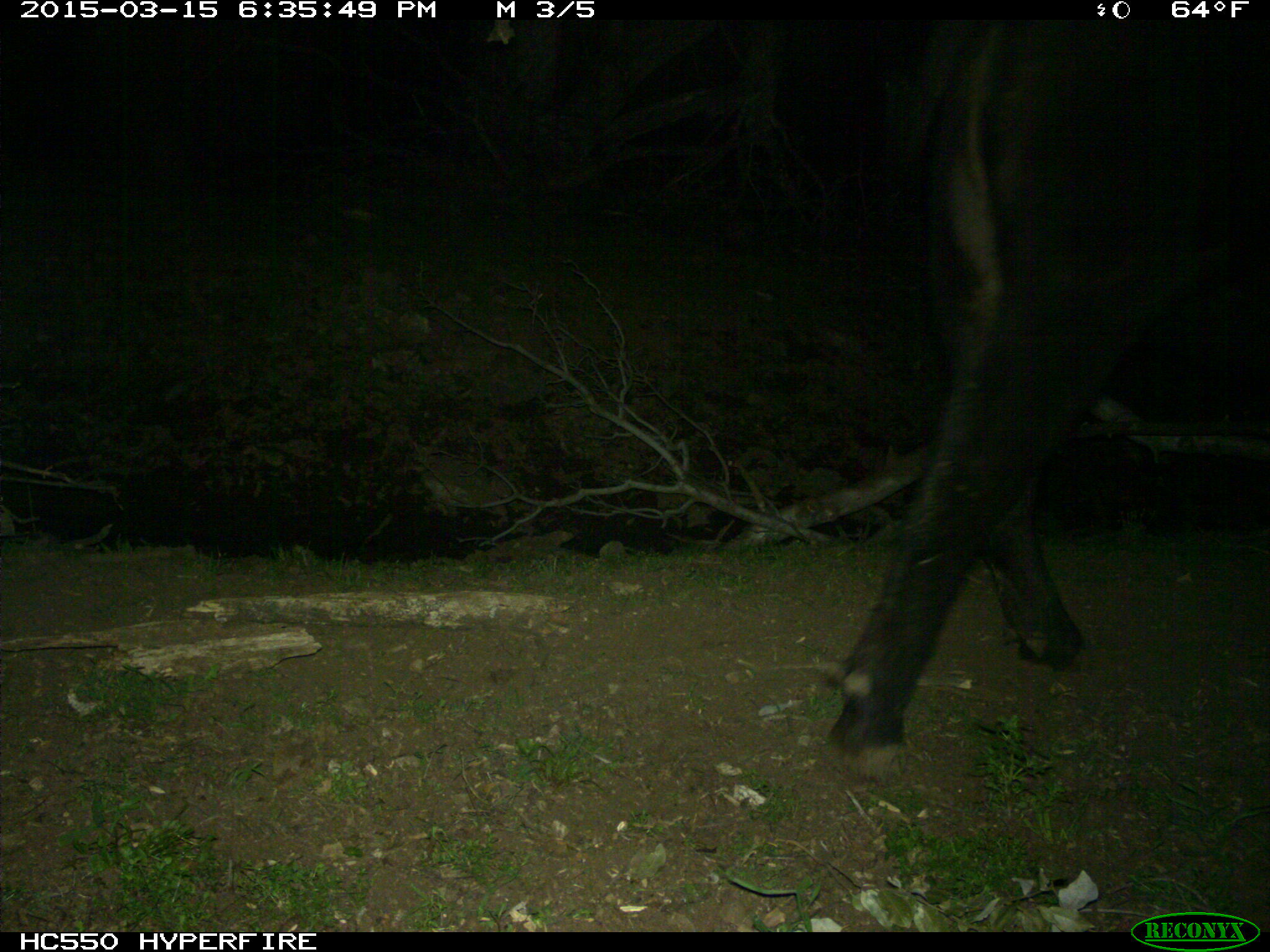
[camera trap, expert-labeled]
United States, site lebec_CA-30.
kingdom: Animalia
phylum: Chordata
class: Mammalia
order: Artiodactyla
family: Bovidae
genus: Bos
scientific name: Bos taurus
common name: domestic cow